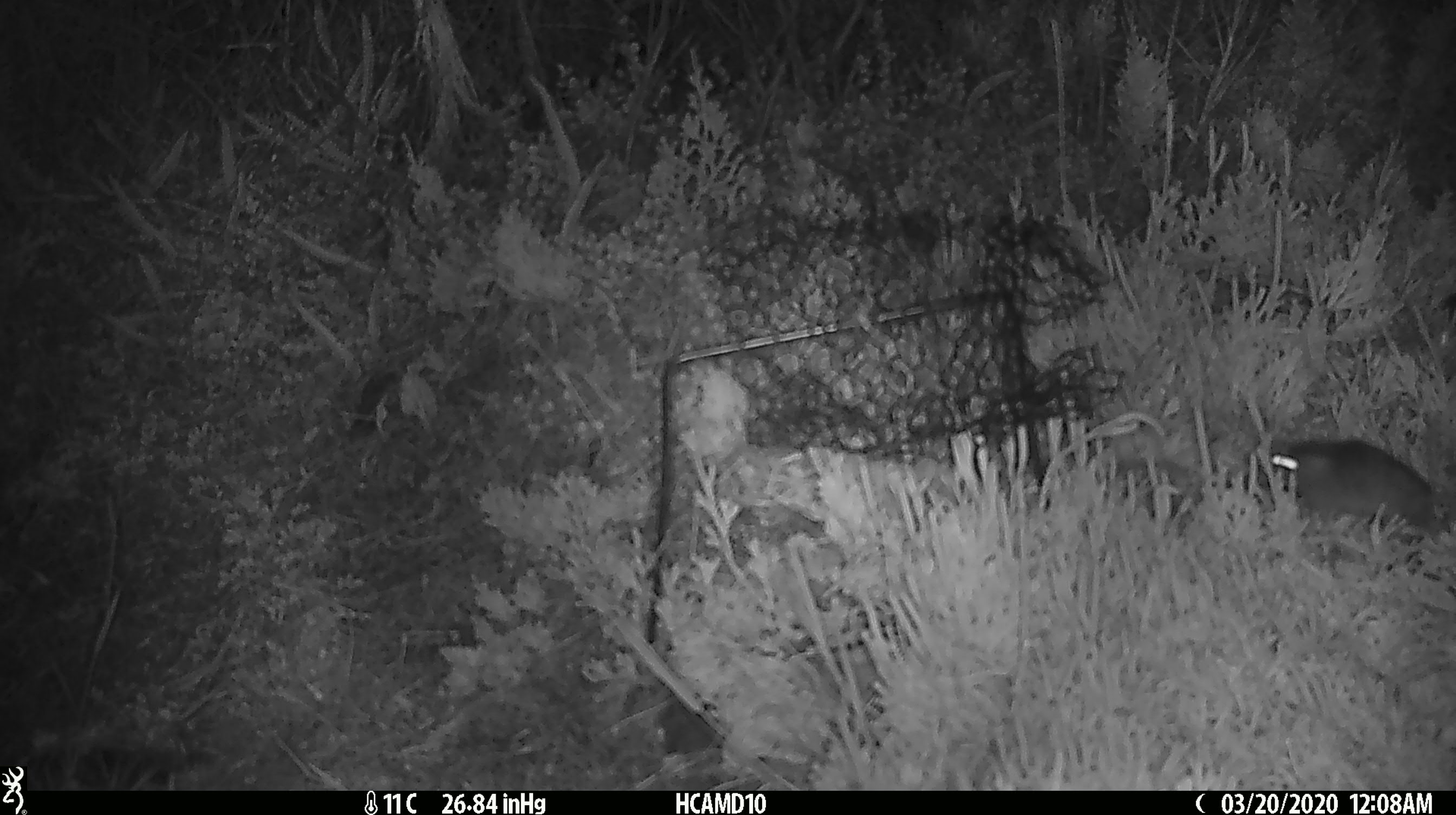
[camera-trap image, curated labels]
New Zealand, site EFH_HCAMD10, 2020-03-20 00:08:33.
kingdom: Animalia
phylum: Chordata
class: Mammalia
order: Rodentia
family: Muridae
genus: Mus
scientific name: Mus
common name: mouse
Mouse (Mus).